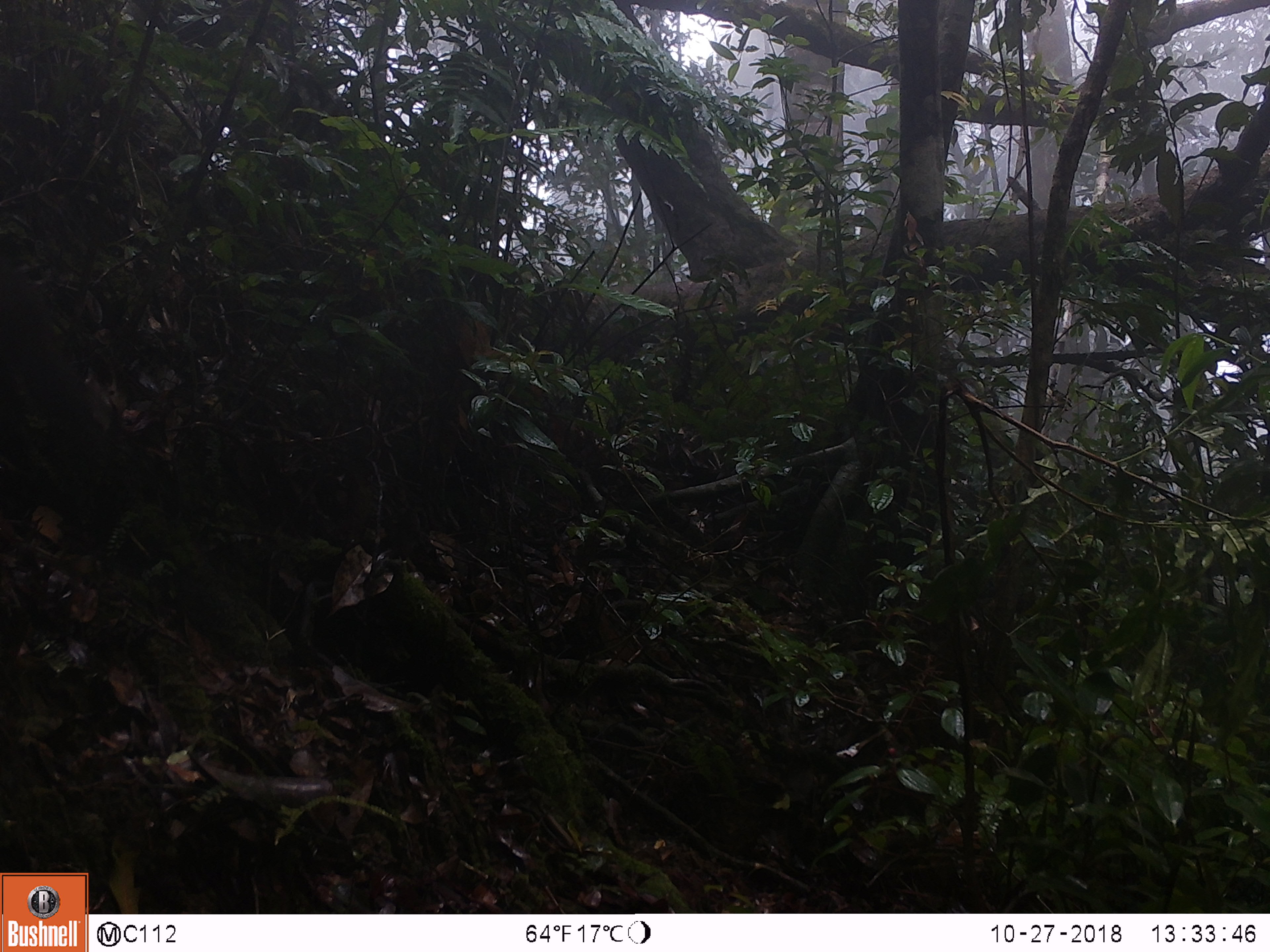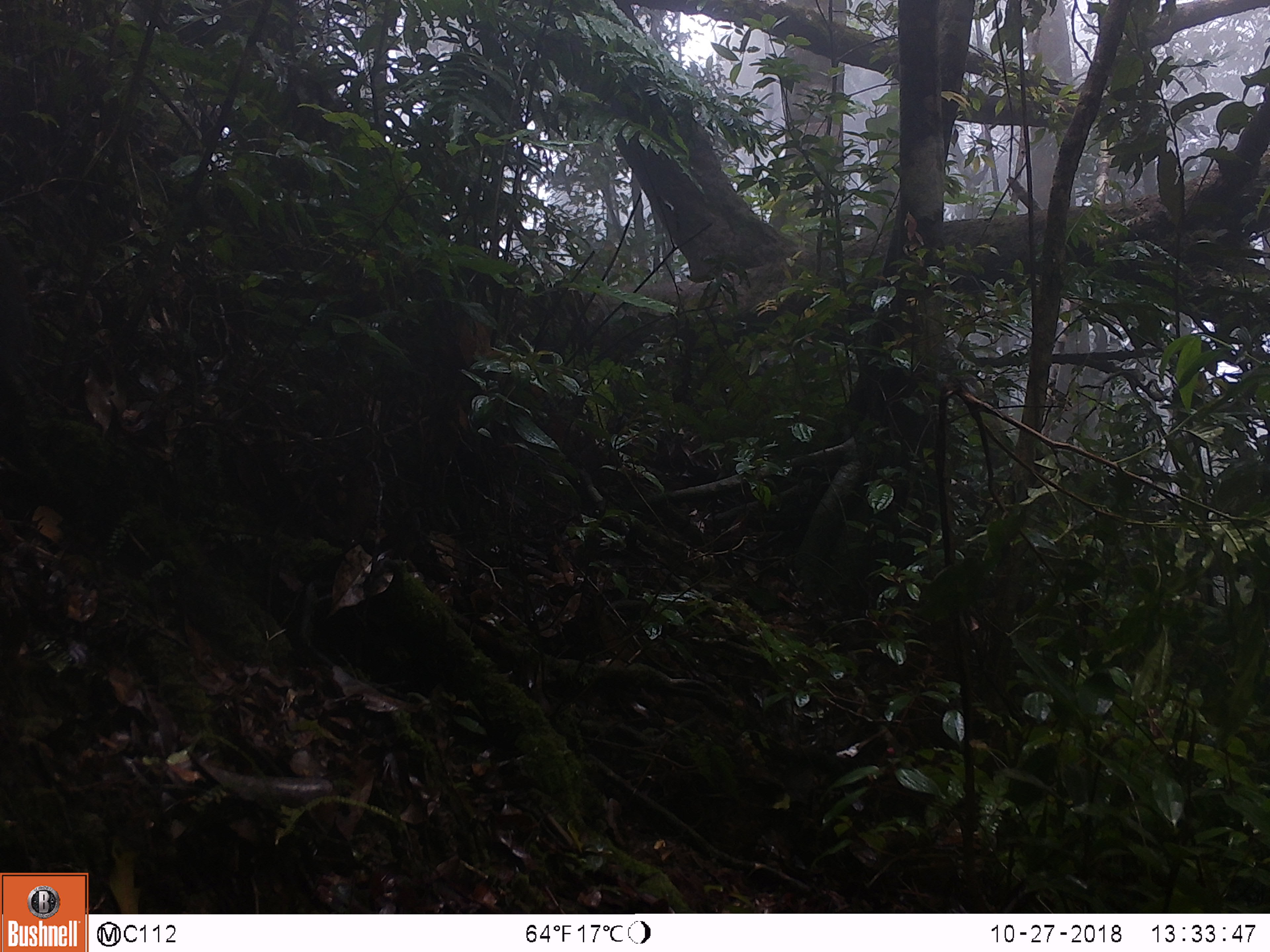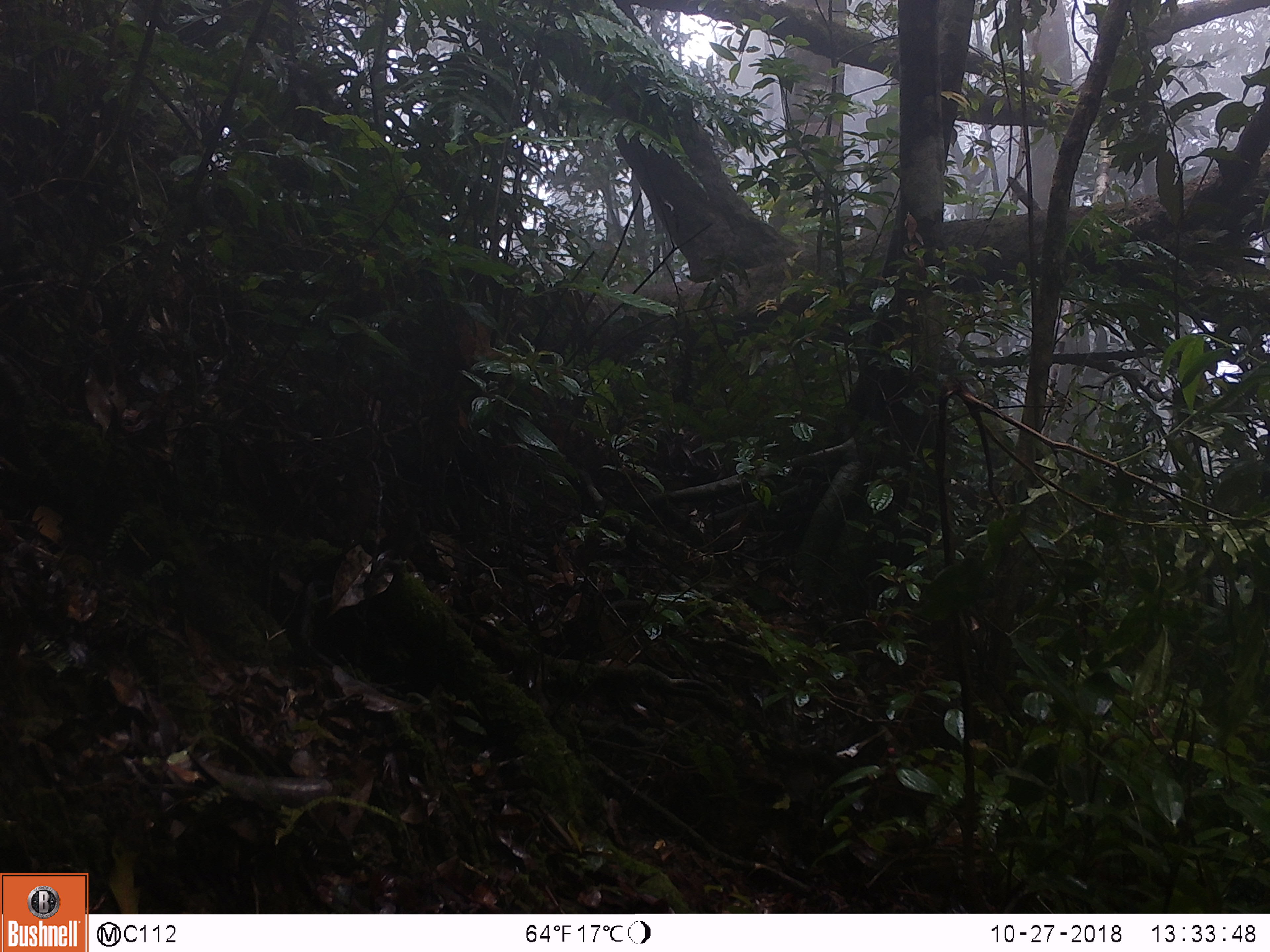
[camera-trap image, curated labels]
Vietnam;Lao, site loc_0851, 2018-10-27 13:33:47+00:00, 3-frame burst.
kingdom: Animalia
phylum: Chordata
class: Mammalia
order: Rodentia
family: Sciuridae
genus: Dremomys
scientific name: Dremomys rufigenis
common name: red-cheeked squirrel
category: red cheeked squirrel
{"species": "red cheeked squirrel (red-cheeked squirrel) (Dremomys rufigenis)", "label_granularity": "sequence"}